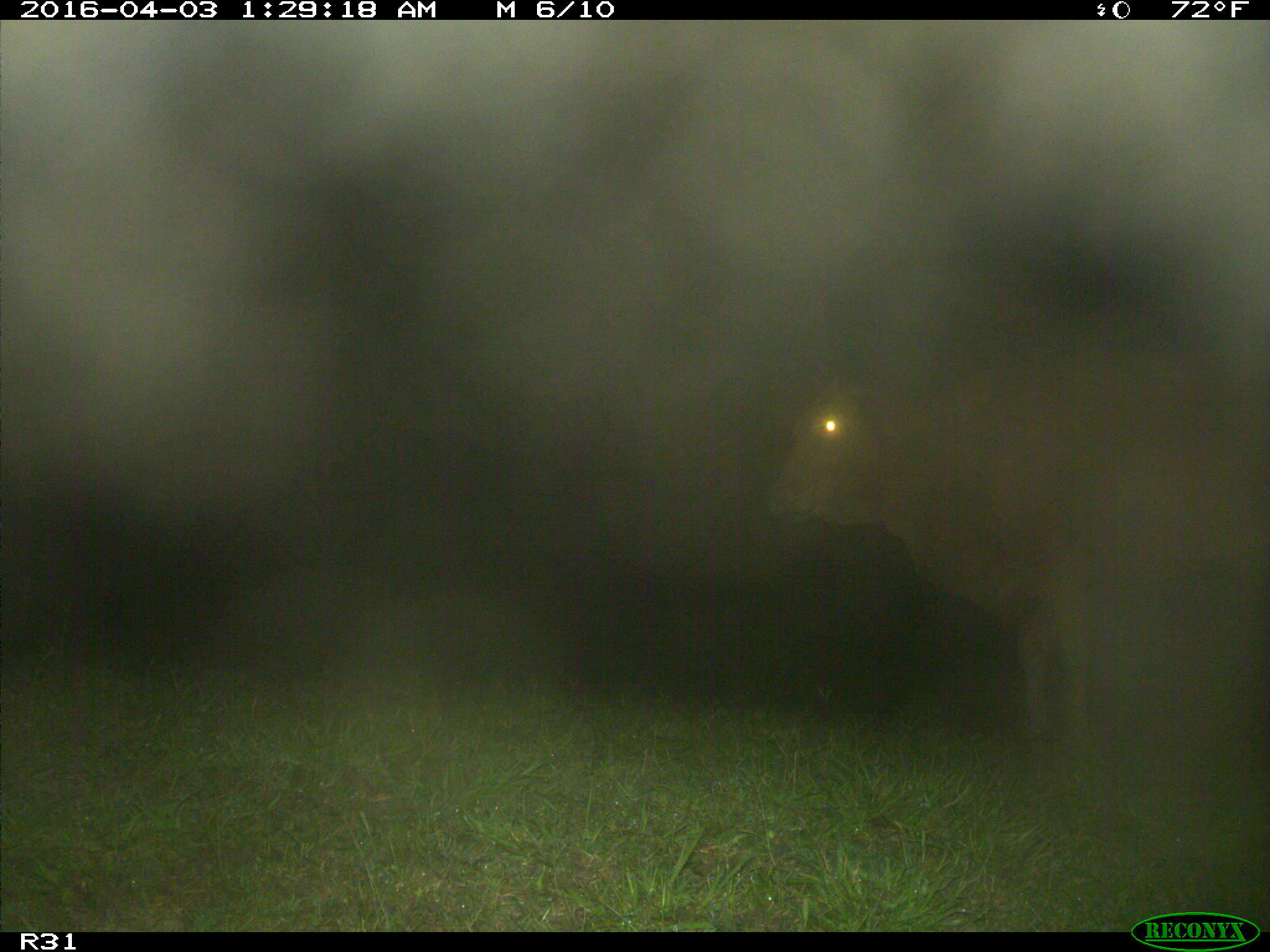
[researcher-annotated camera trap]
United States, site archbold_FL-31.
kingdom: Animalia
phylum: Chordata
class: Mammalia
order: Artiodactyla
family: Bovidae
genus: Bos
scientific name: Bos taurus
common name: domestic cow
Bos taurus (domestic cow).